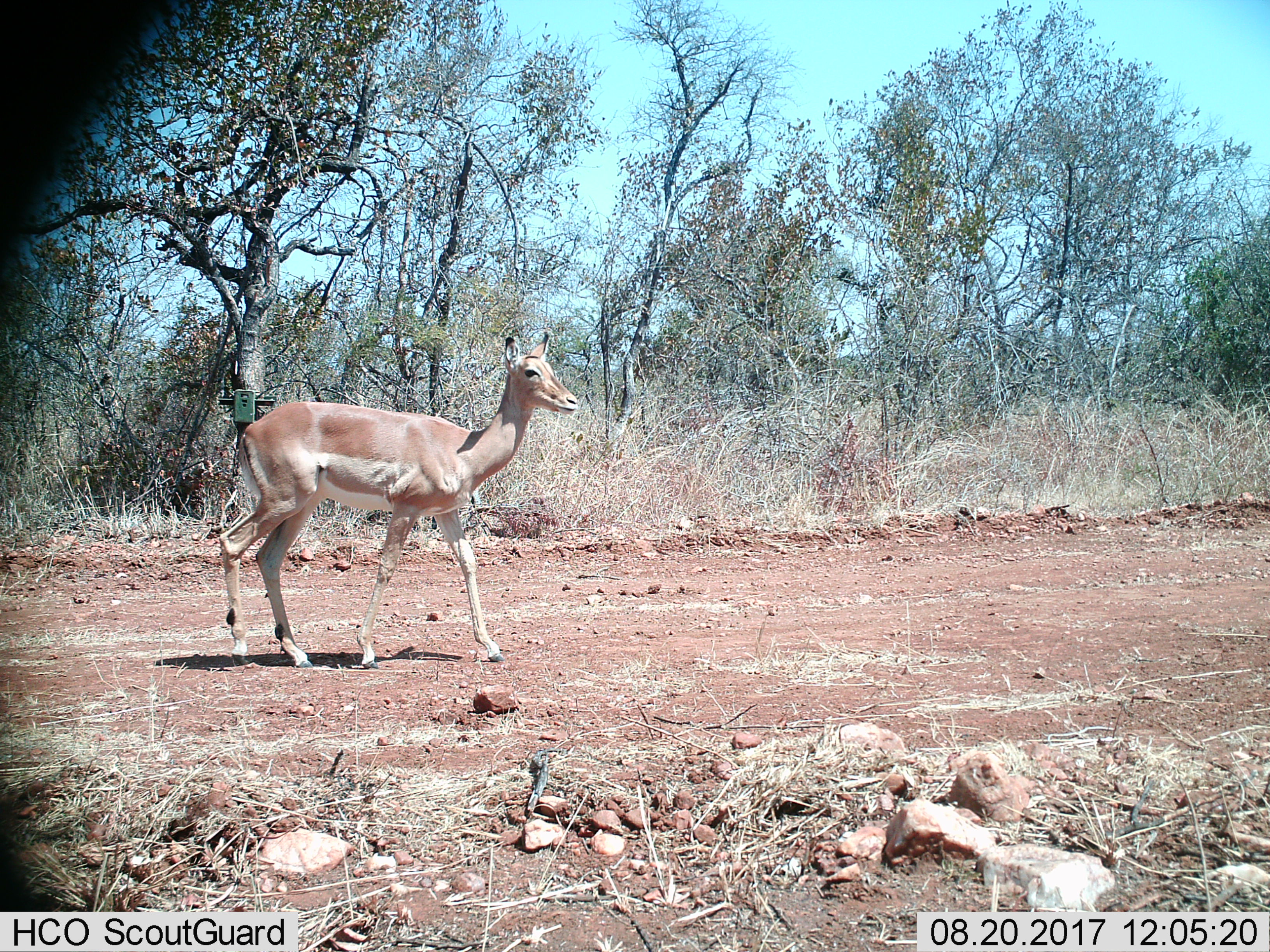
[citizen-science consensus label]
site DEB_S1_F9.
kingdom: Animalia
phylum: Chordata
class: Mammalia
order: Artiodactyla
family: Bovidae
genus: Aepyceros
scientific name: Aepyceros melampus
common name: impala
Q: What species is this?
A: Impala (Aepyceros melampus).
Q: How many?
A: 1.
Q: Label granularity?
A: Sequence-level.